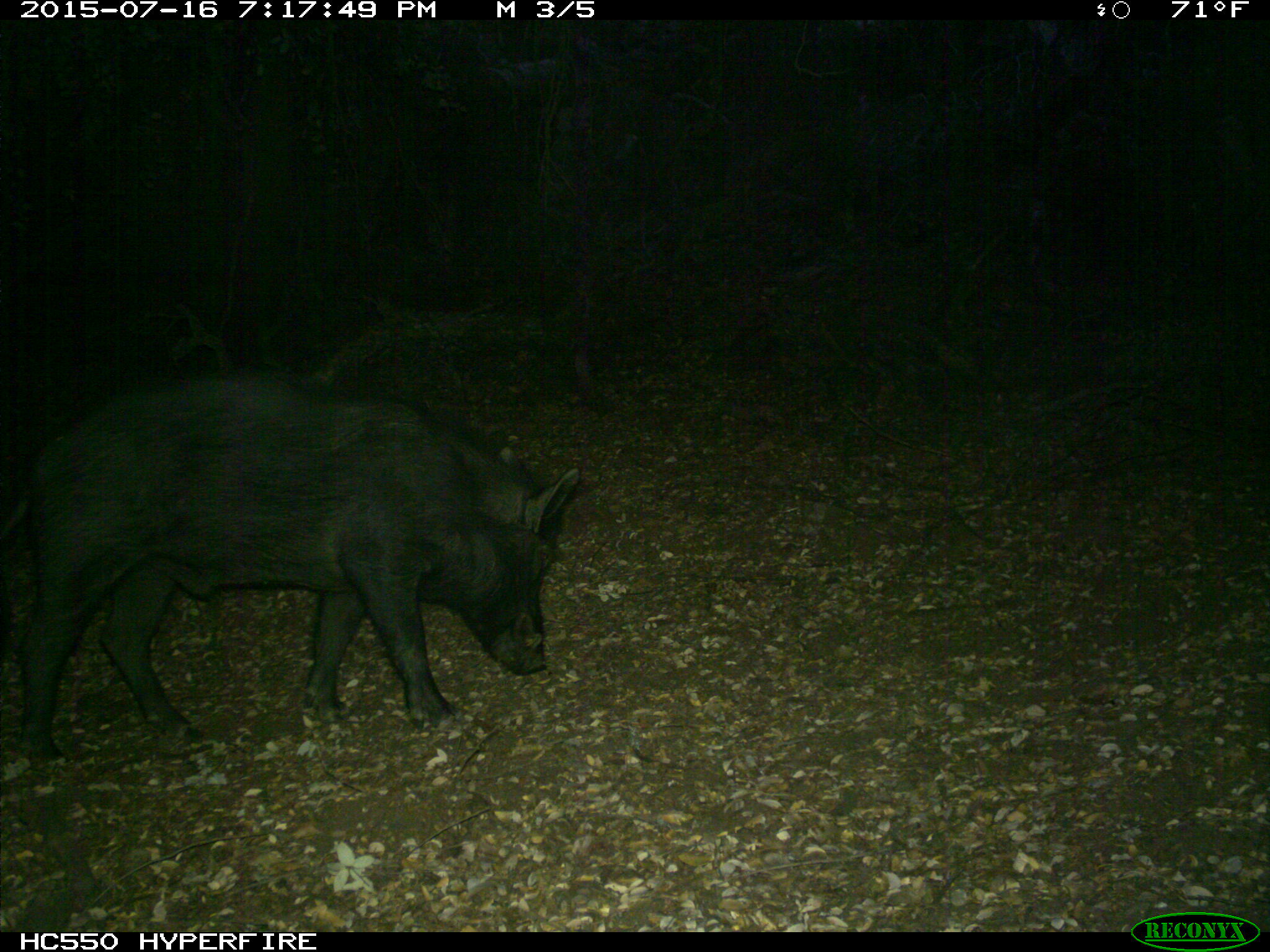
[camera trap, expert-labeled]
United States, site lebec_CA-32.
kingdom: Animalia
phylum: Chordata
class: Mammalia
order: Artiodactyla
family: Suidae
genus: Sus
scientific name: Sus scrofa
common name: wild boar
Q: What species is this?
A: Sus scrofa (wild boar).